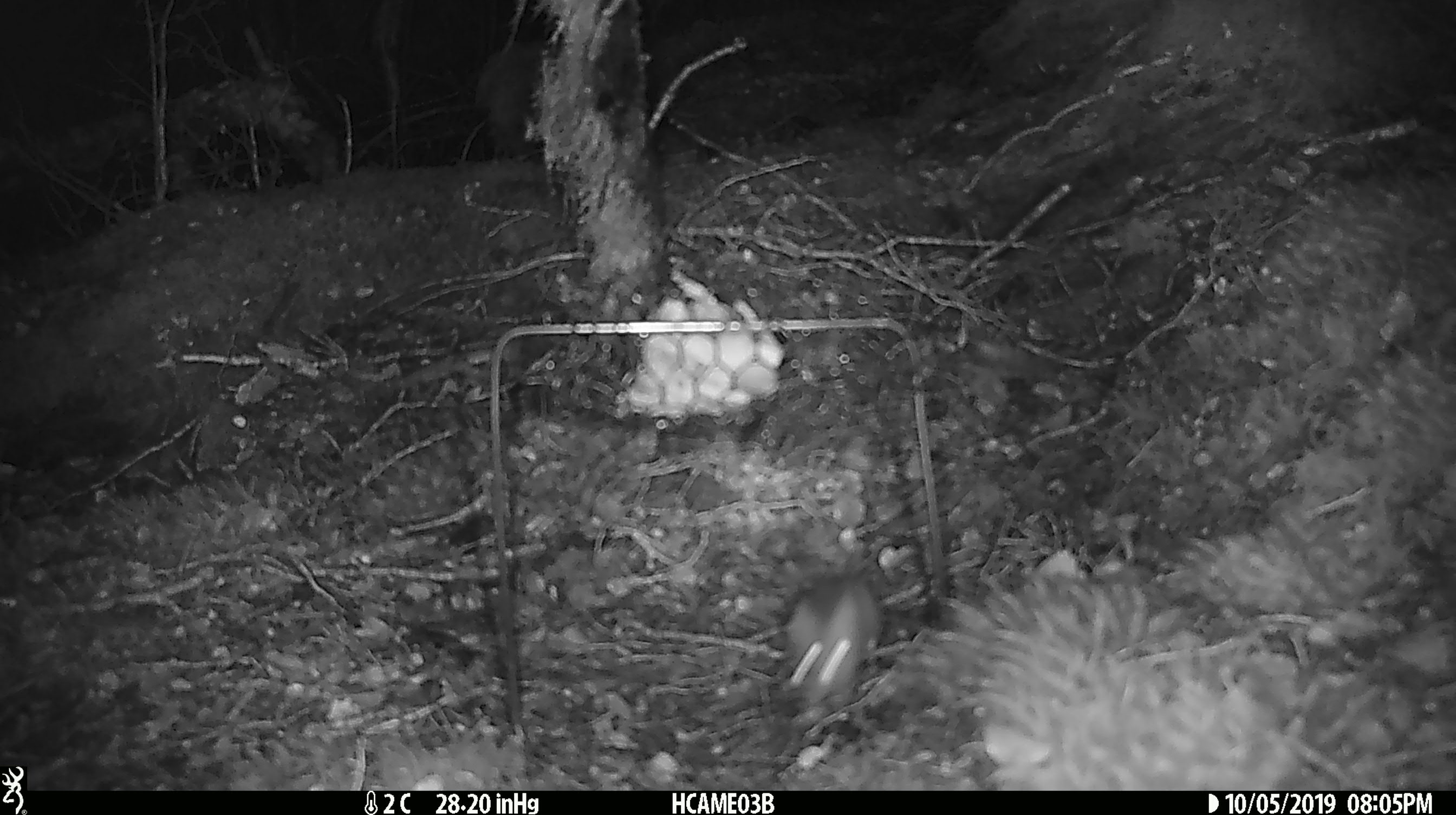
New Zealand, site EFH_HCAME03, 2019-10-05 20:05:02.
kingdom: Animalia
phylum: Chordata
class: Mammalia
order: Rodentia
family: Muridae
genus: Mus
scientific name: Mus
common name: mouse